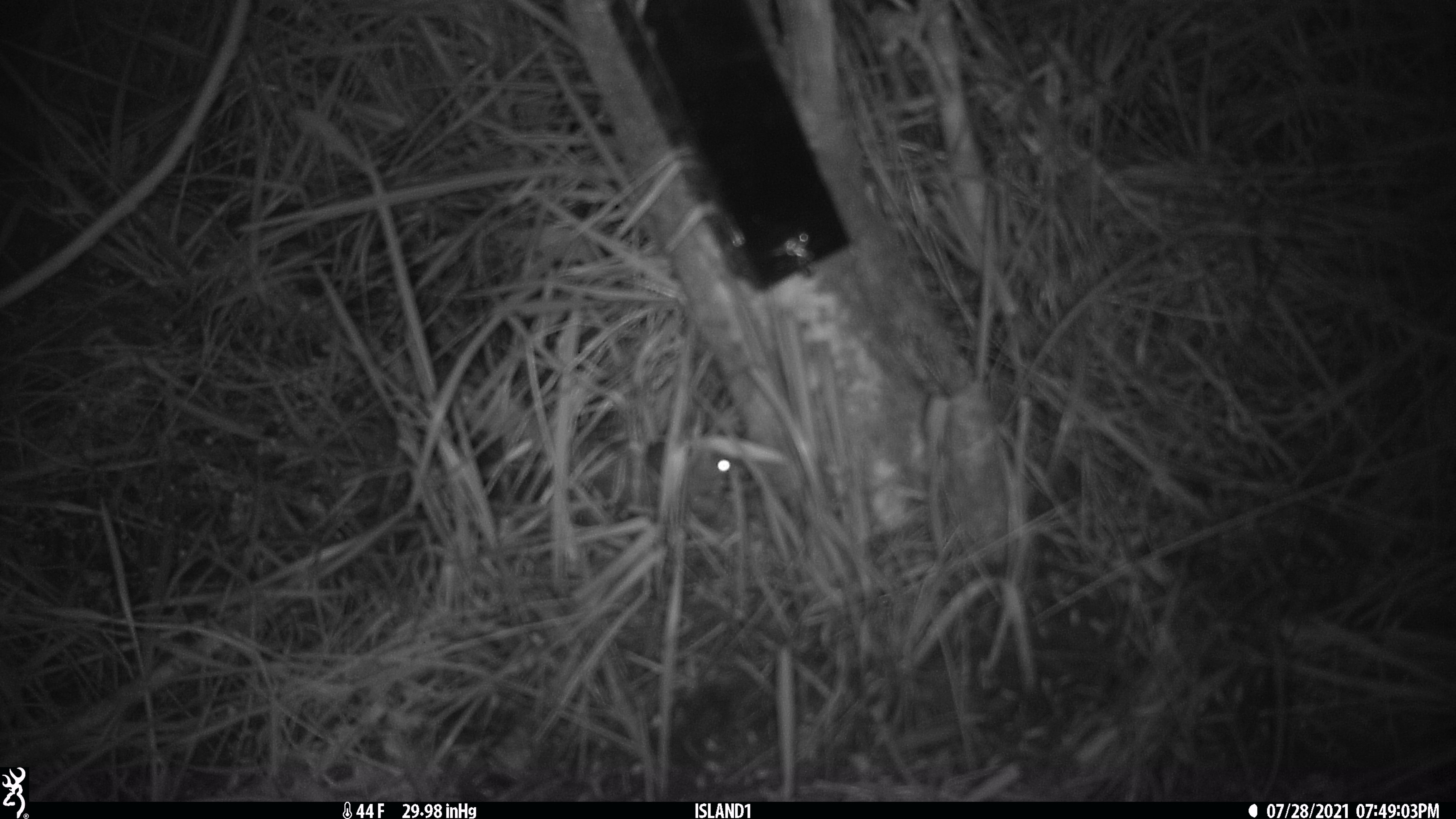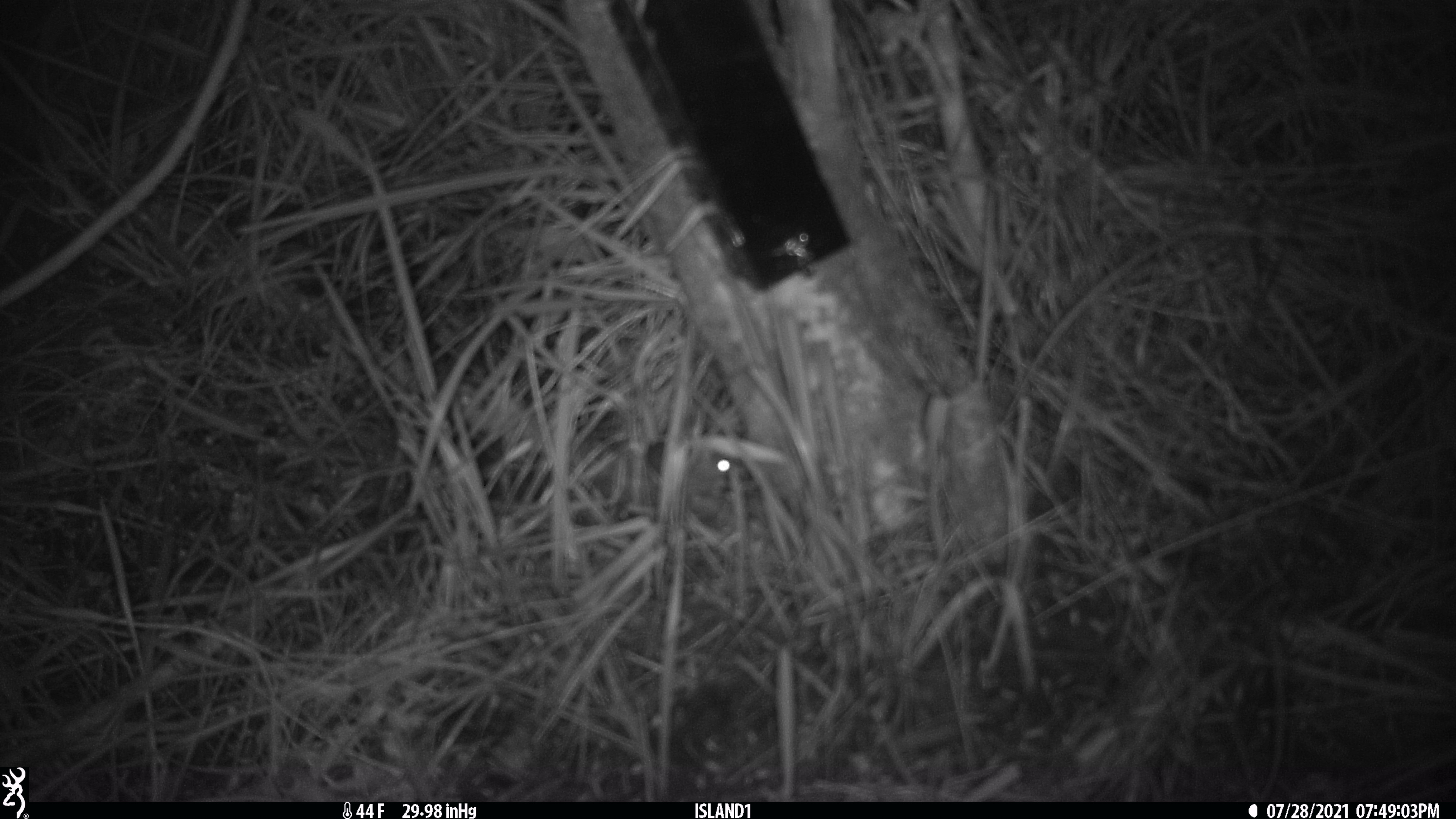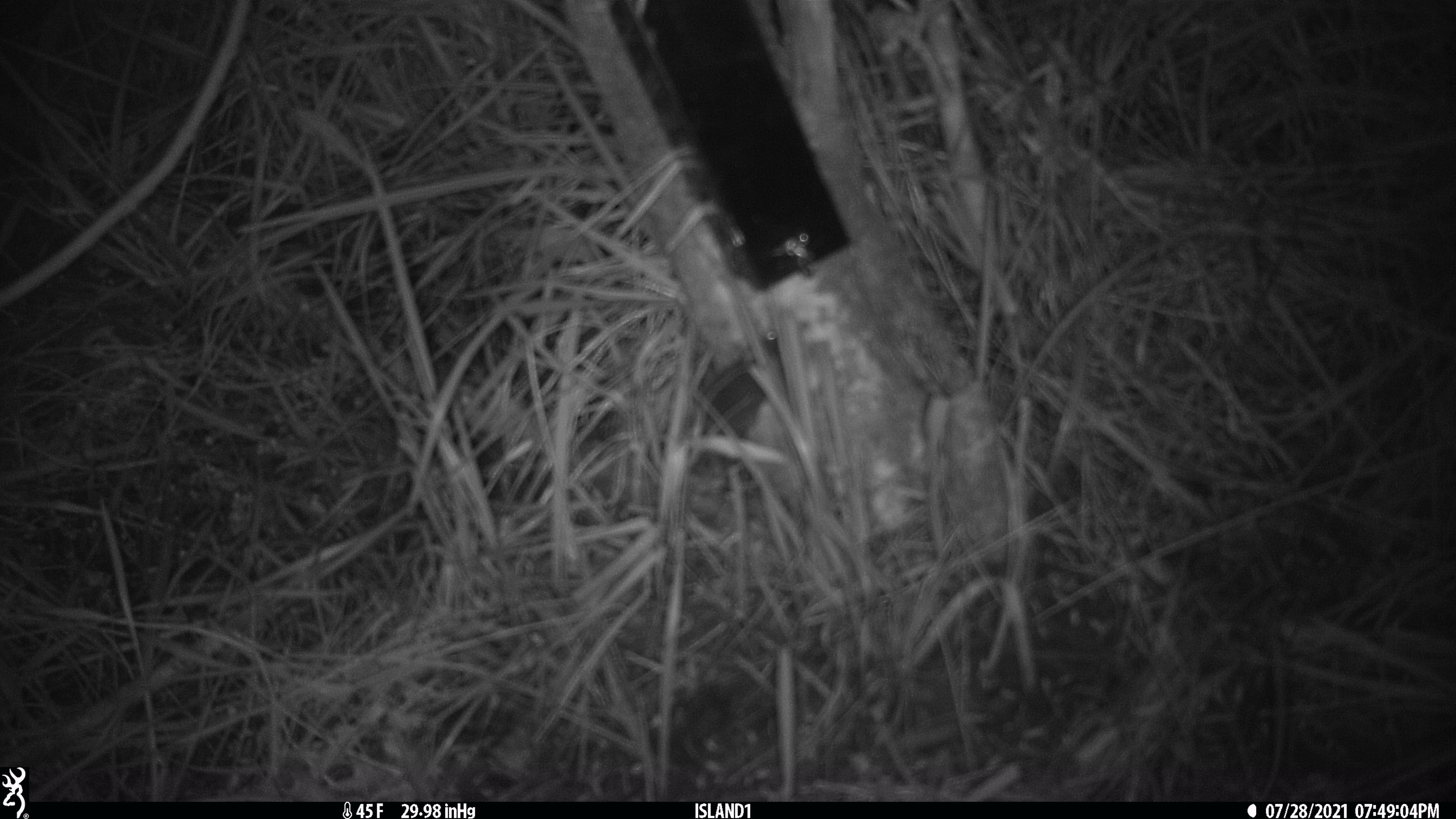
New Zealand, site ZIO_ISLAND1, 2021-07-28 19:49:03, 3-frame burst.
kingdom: Animalia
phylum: Chordata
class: Mammalia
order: Rodentia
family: Muridae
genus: Mus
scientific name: Mus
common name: mouse